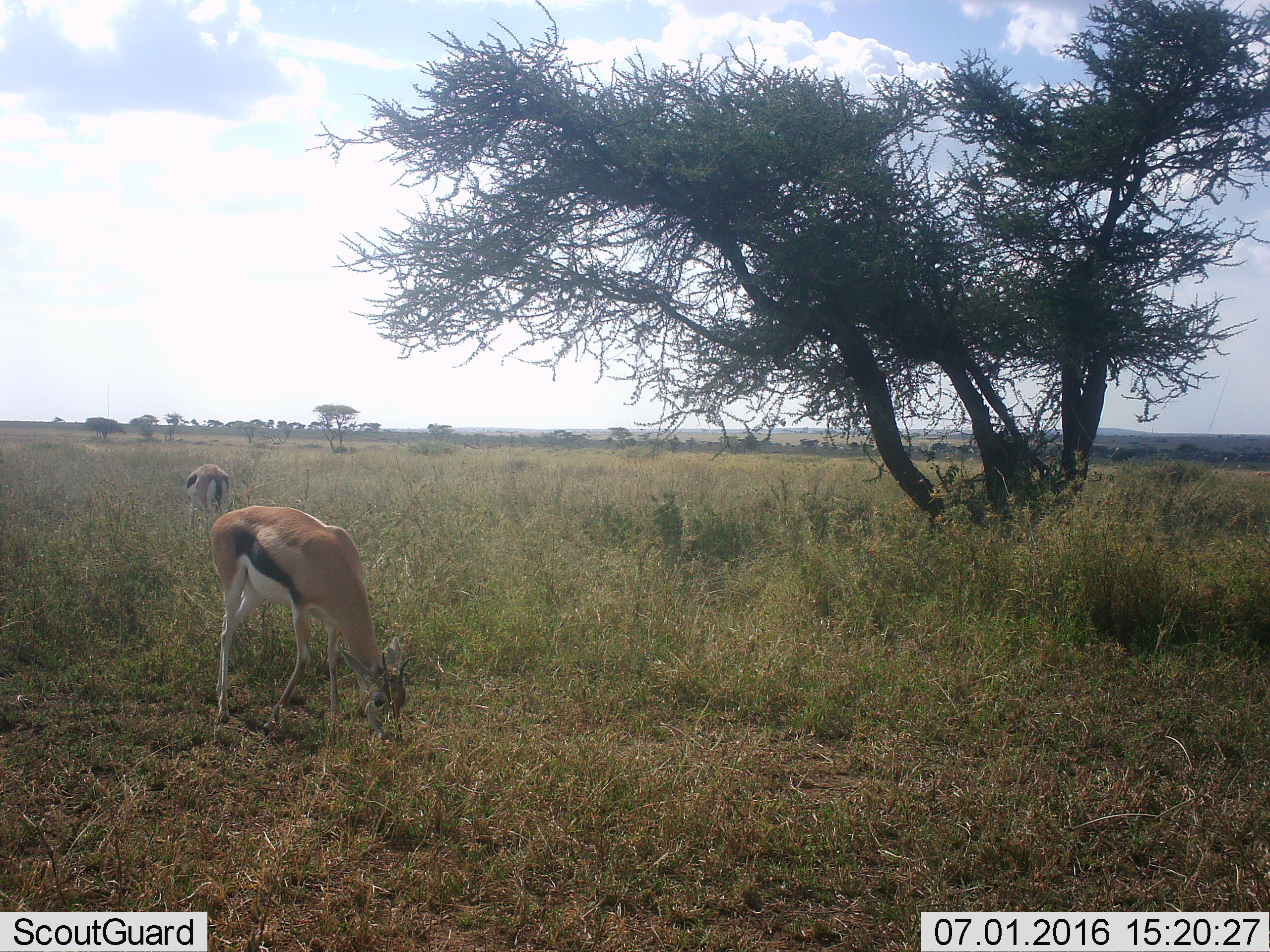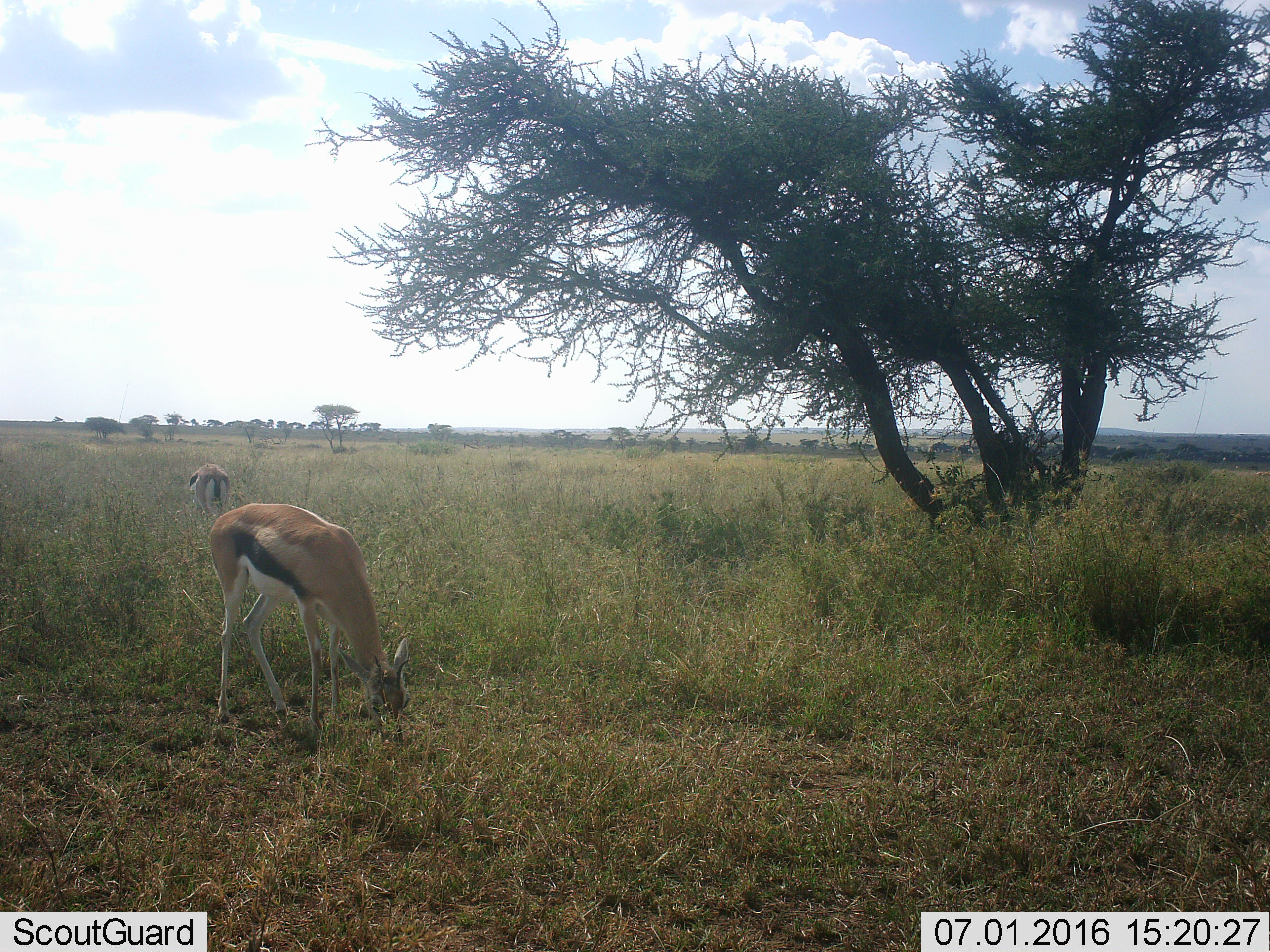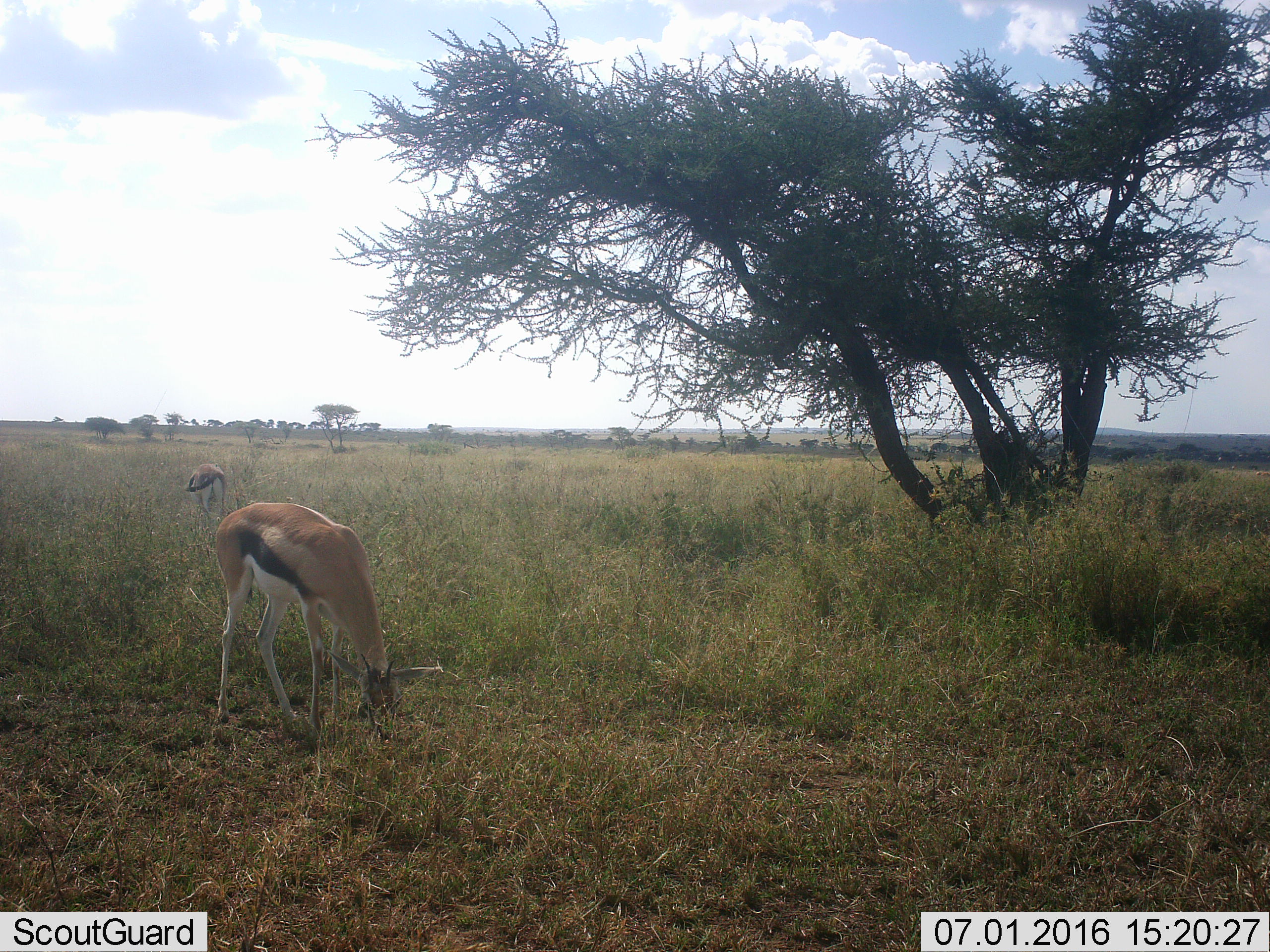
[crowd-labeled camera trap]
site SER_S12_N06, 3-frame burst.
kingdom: Animalia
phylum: Chordata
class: Mammalia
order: Artiodactyla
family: Bovidae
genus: Eudorcas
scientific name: Eudorcas thomsonii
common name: thomson's gazelle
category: gazellethomsons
Gazellethomsons (thomson's gazelle) (Eudorcas thomsonii), count 2. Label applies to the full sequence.